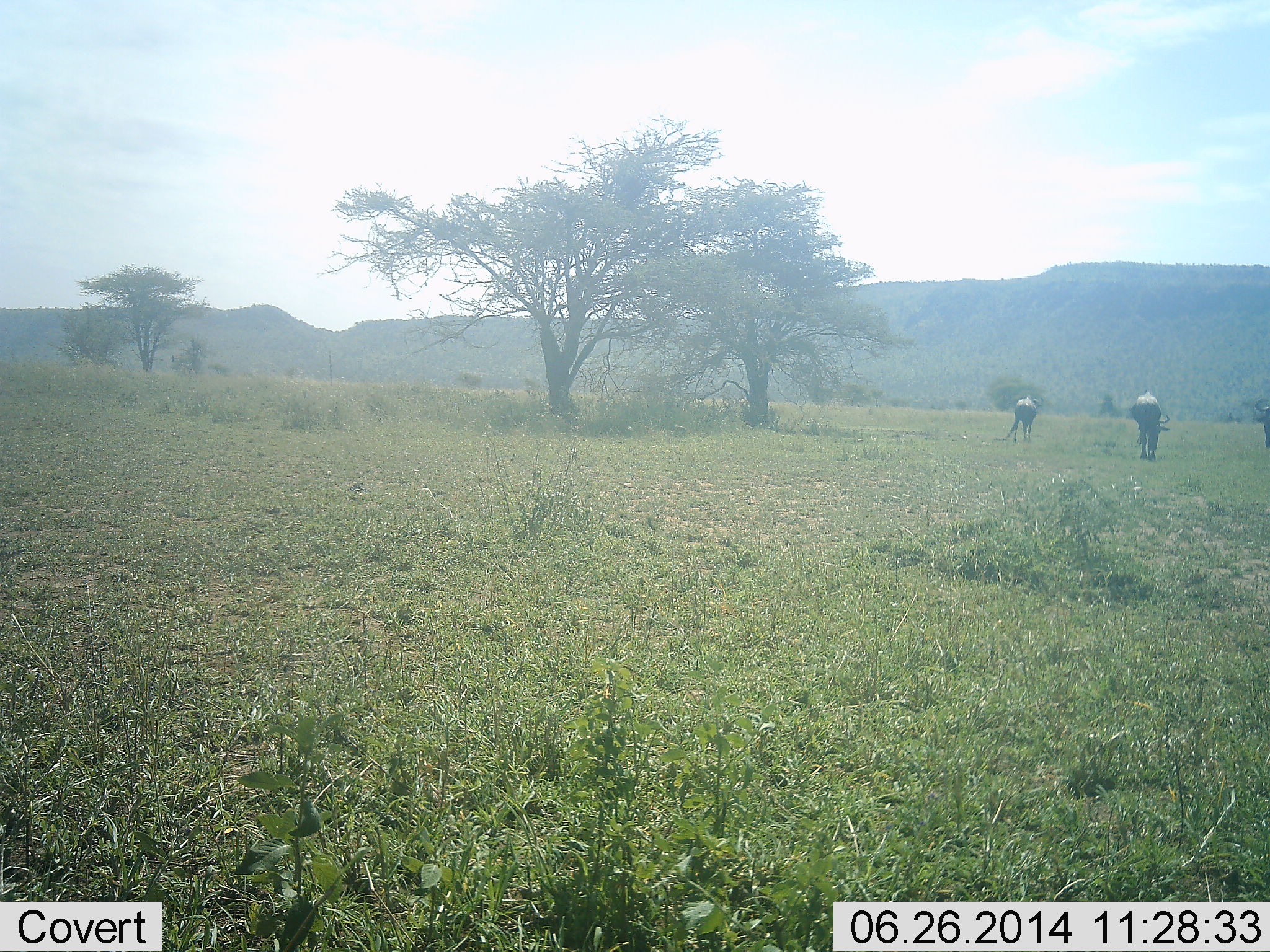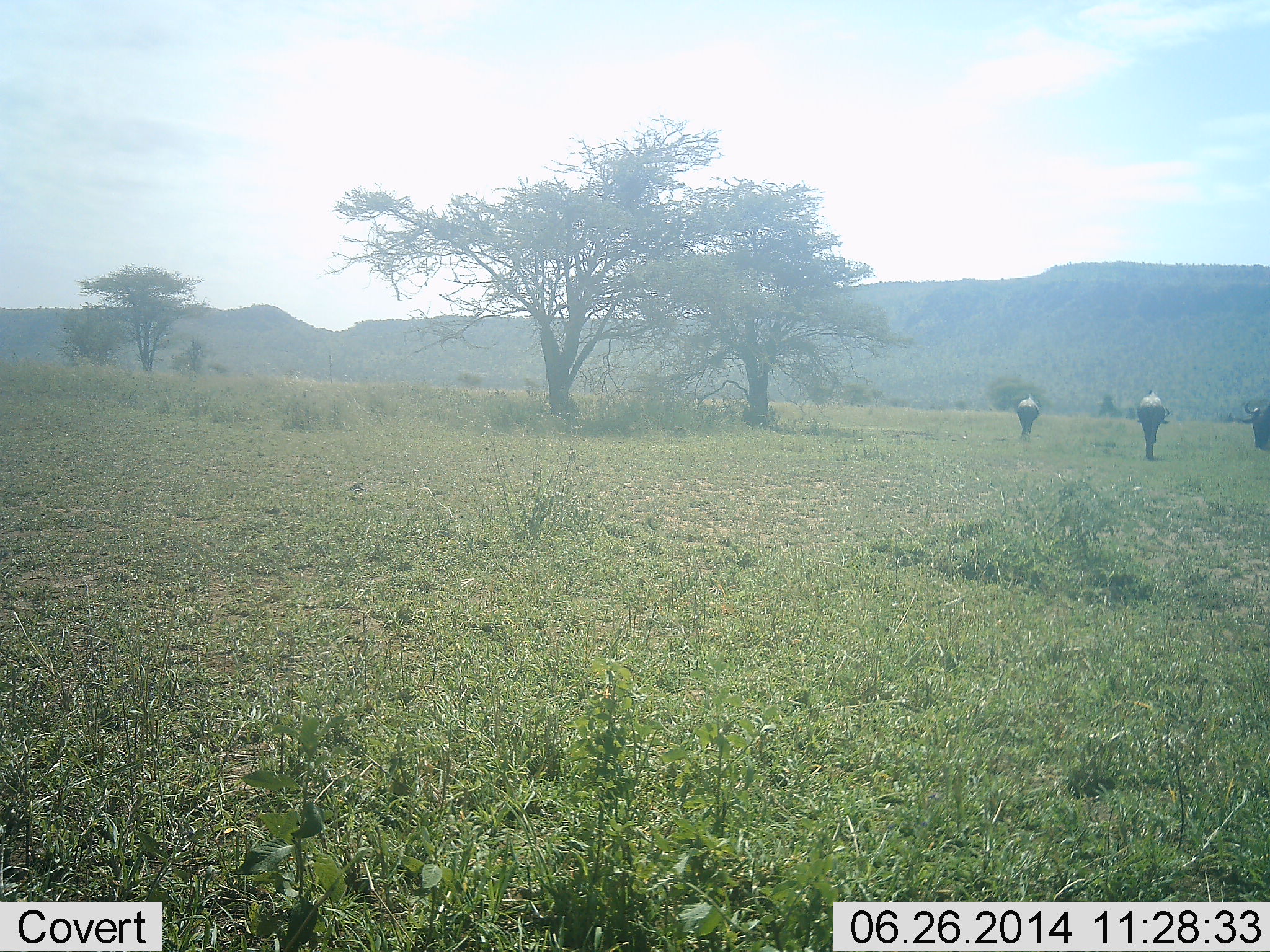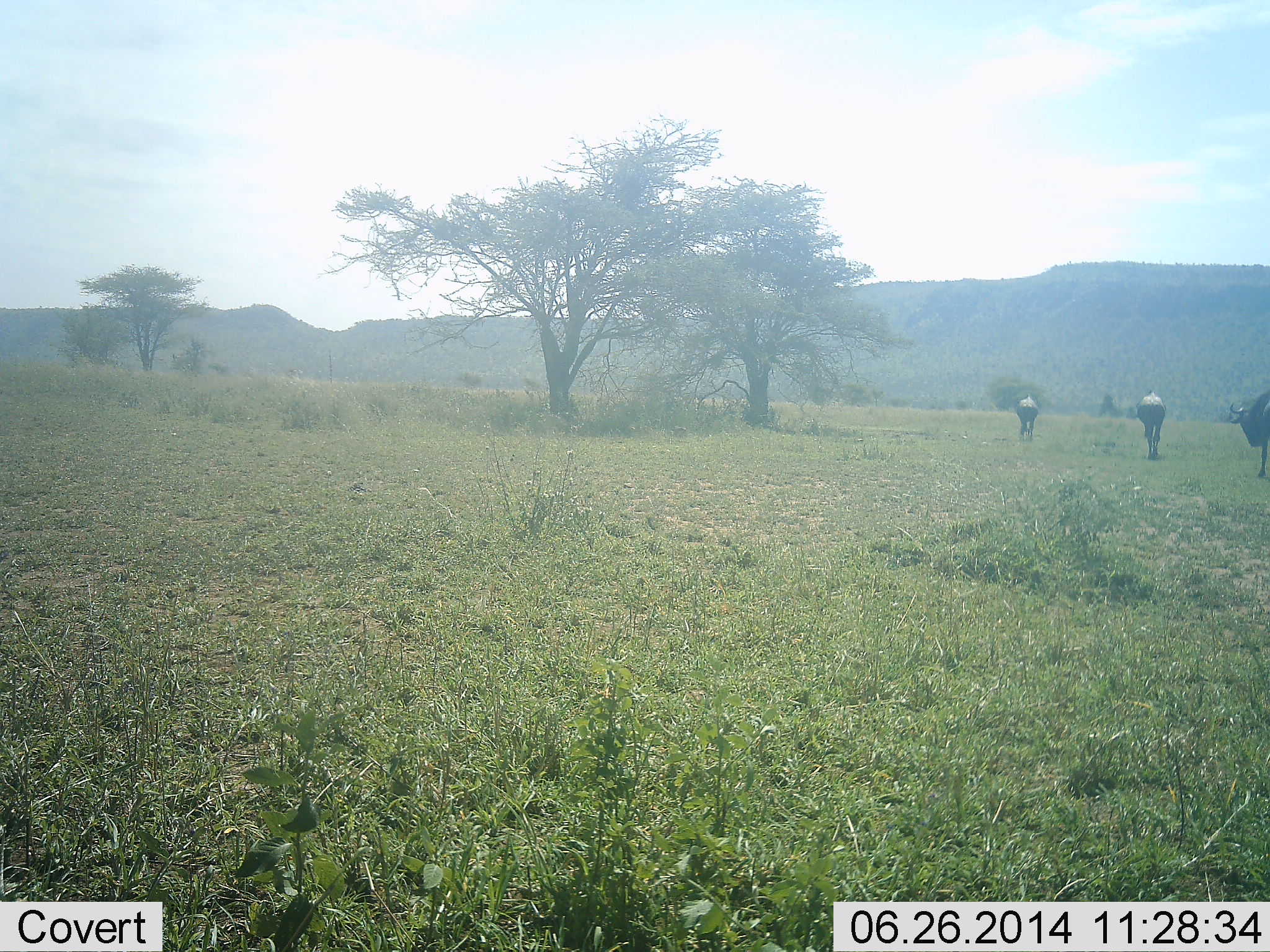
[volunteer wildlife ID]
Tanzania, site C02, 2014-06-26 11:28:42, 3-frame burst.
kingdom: Animalia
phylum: Chordata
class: Mammalia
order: Artiodactyla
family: Bovidae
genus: Connochaetes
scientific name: Connochaetes taurinus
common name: blue wildebeest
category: wildebeest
Wildebeest (blue wildebeest) (Connochaetes taurinus), count 3. Behavior (volunteer vote fractions): standing 20%, resting 0%, moving 70%, interacting 0%. Young present (vote fraction): 0%. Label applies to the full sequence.